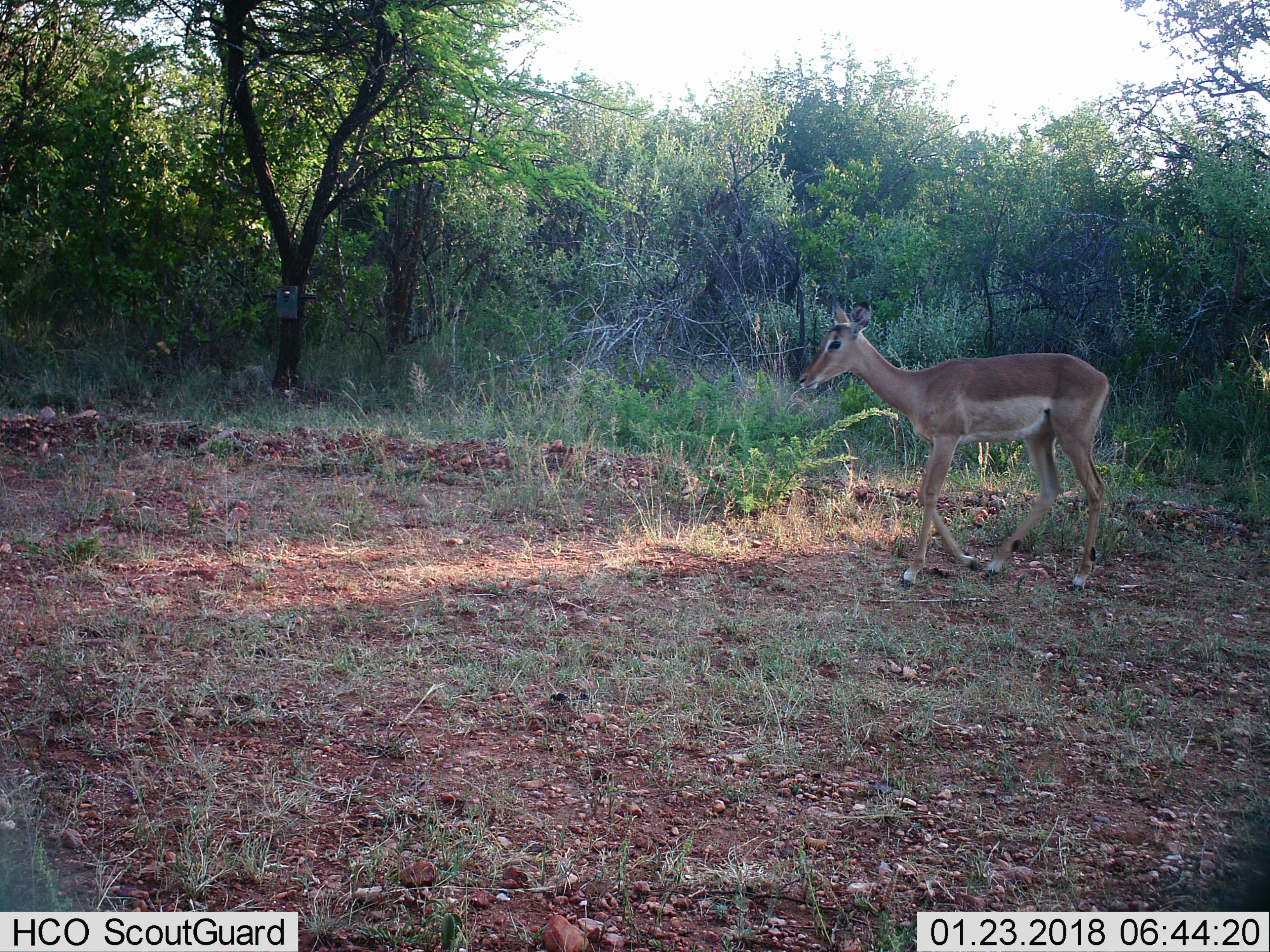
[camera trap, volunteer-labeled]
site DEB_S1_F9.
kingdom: Animalia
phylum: Chordata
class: Mammalia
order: Artiodactyla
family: Bovidae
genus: Aepyceros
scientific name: Aepyceros melampus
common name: impala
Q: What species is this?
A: Impala (Aepyceros melampus).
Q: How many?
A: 1.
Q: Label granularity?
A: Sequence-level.